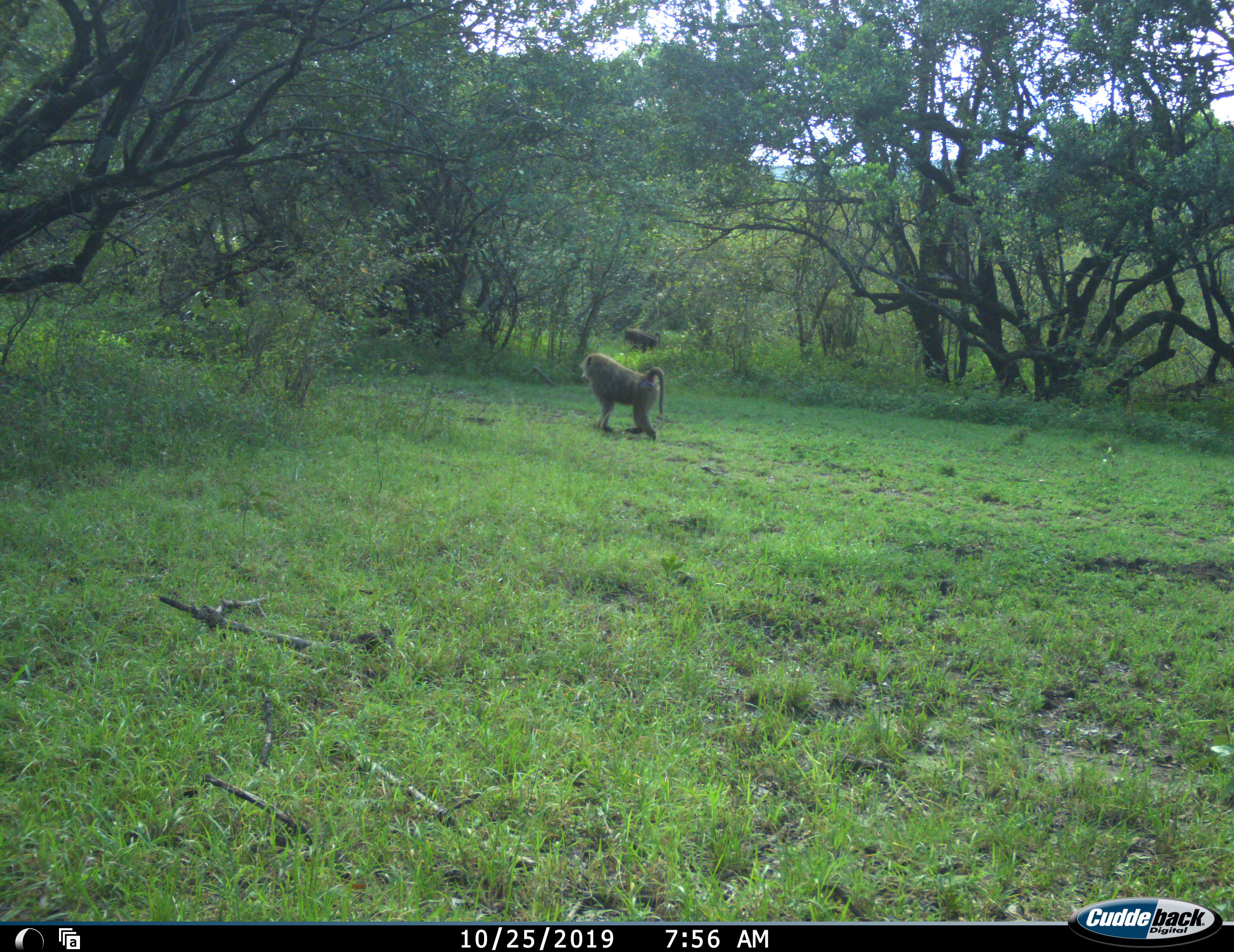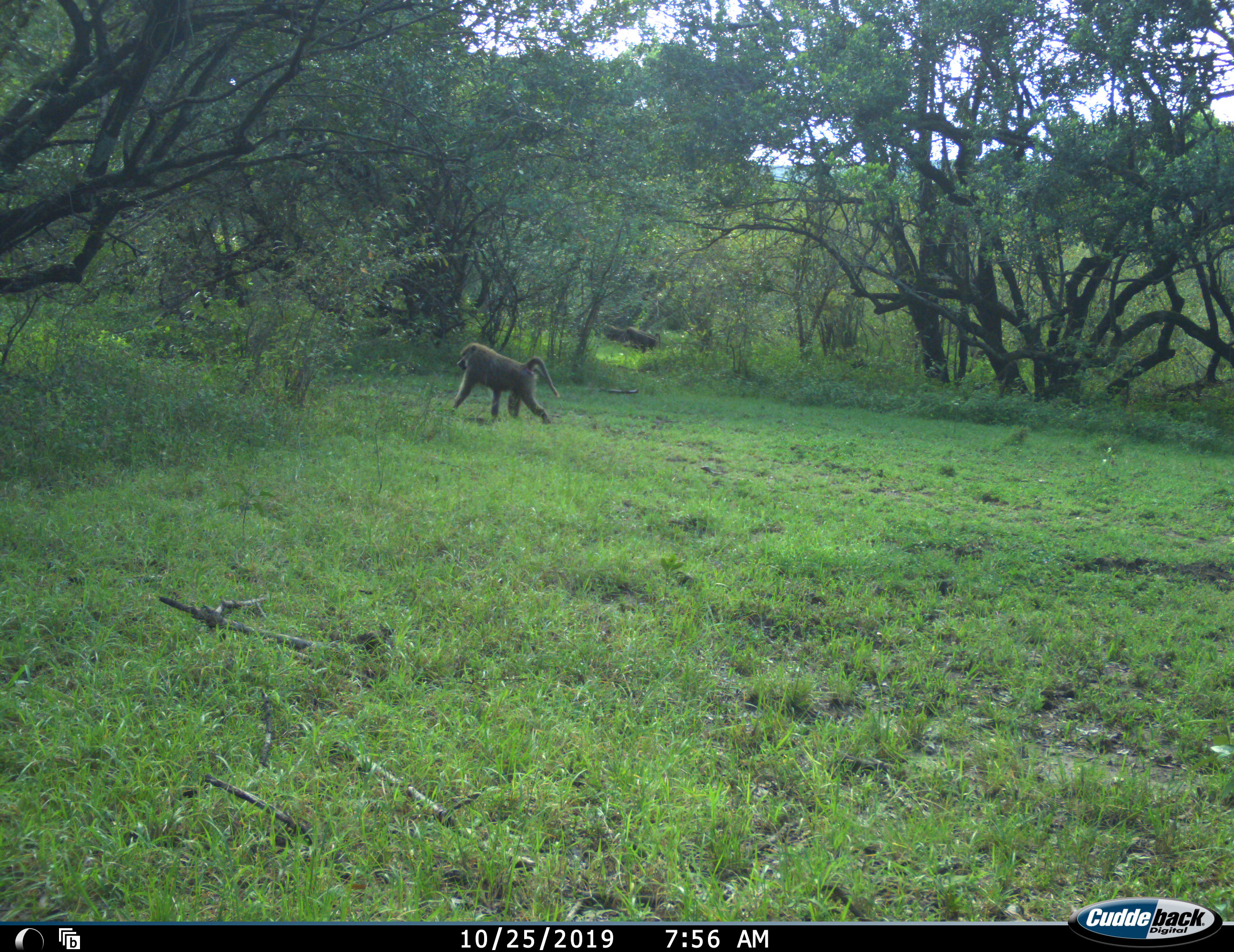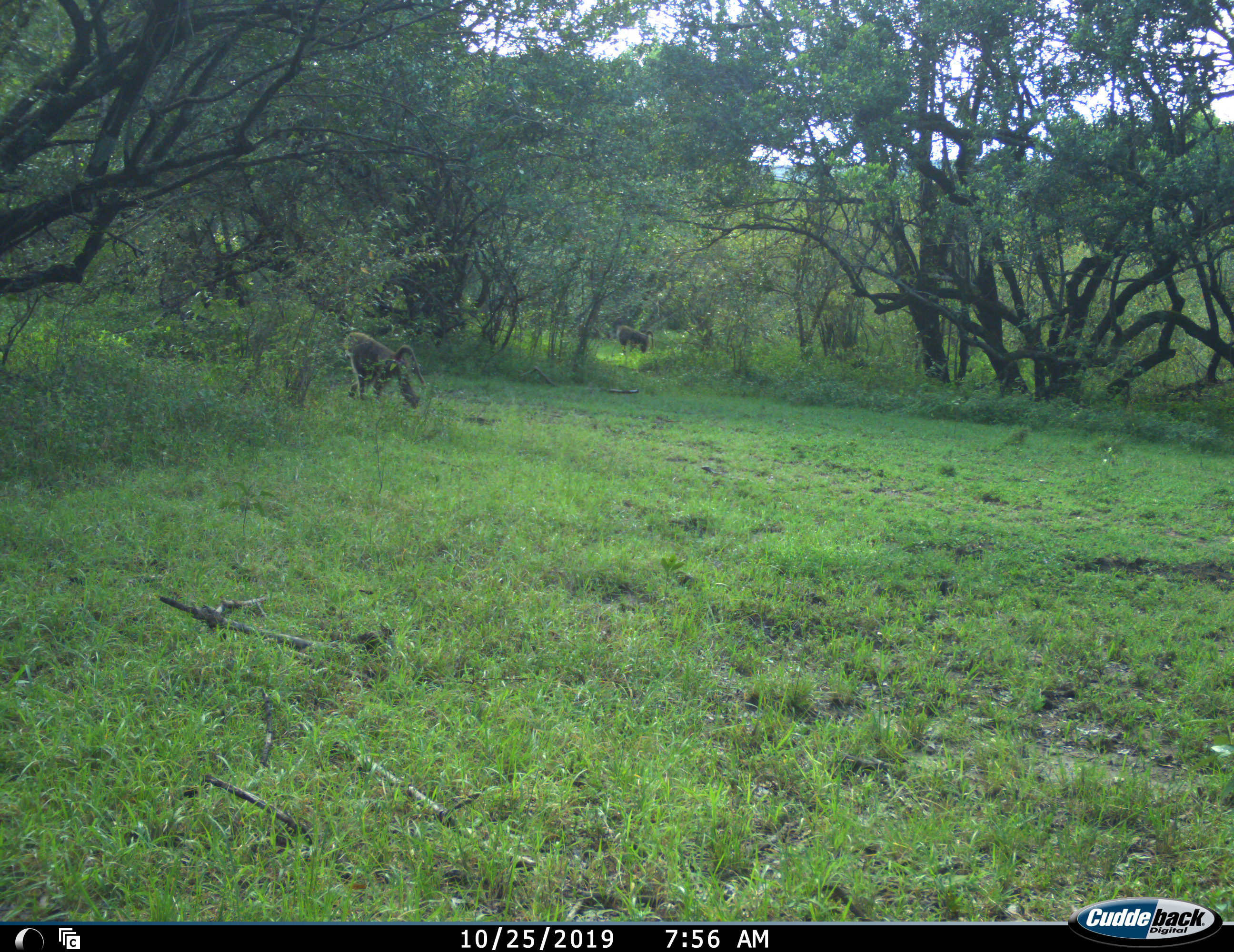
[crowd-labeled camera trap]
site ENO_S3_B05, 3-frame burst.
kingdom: Animalia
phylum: Chordata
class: Mammalia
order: Primates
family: Cercopithecidae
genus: Papio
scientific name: Papio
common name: baboon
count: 4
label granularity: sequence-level